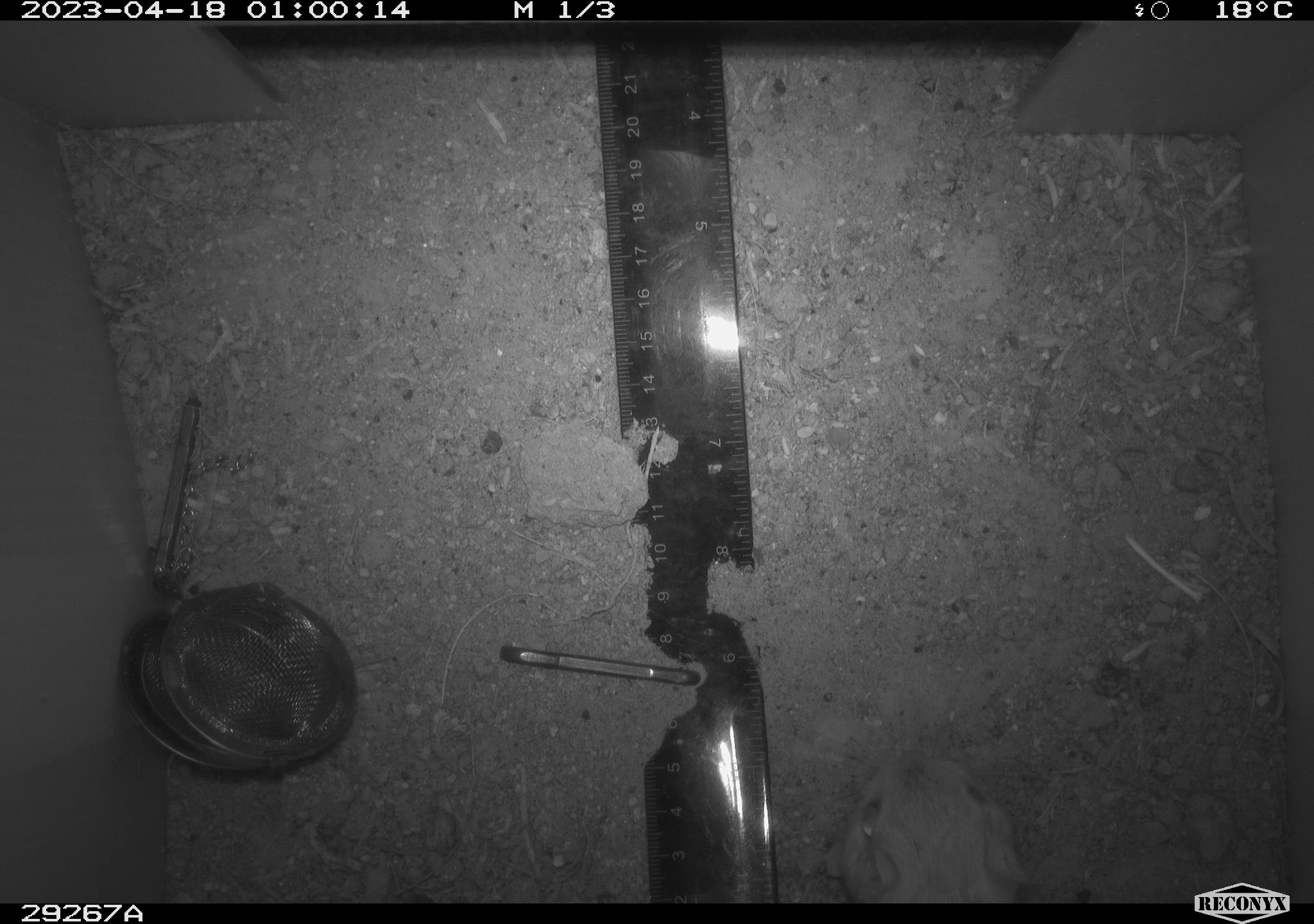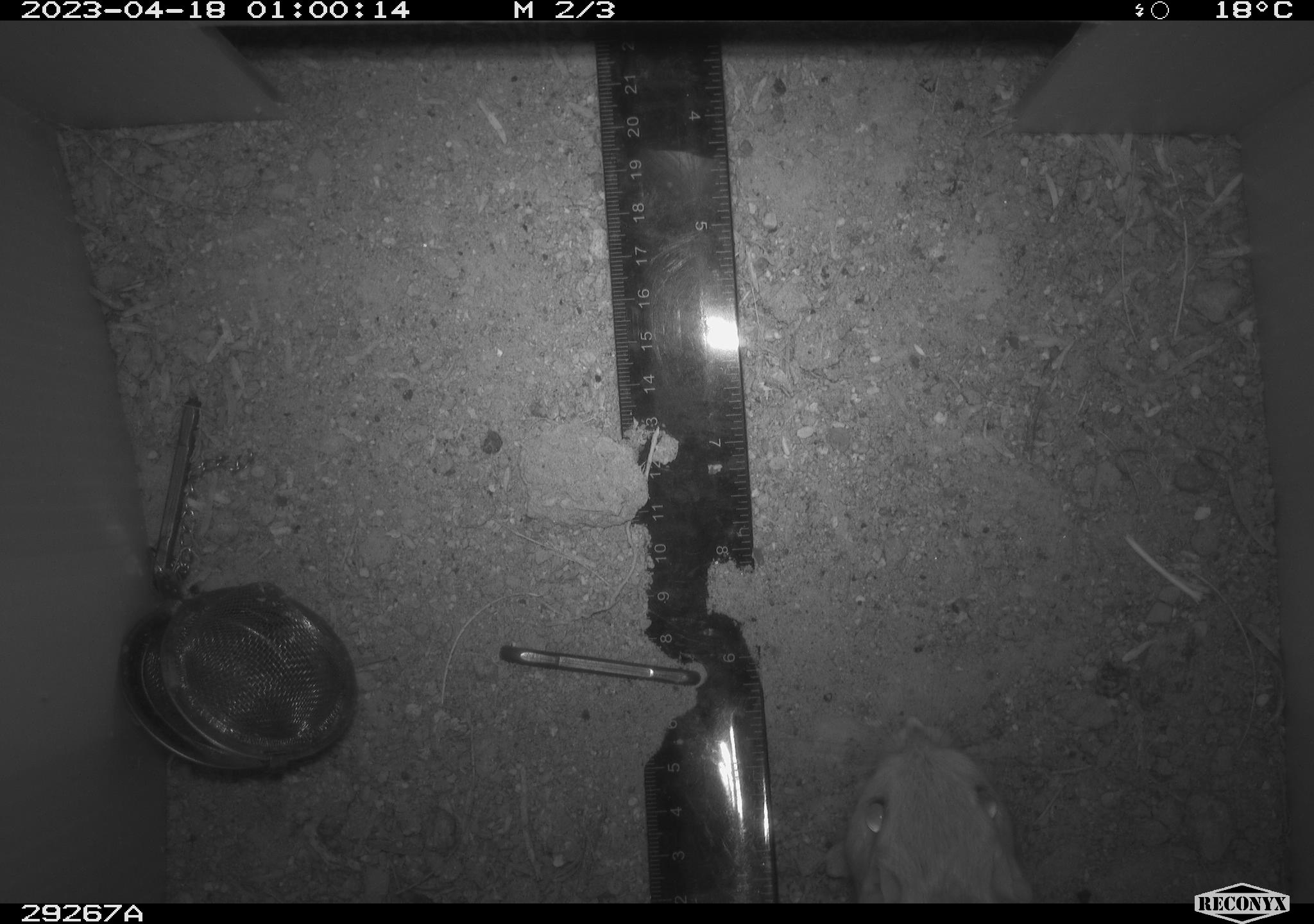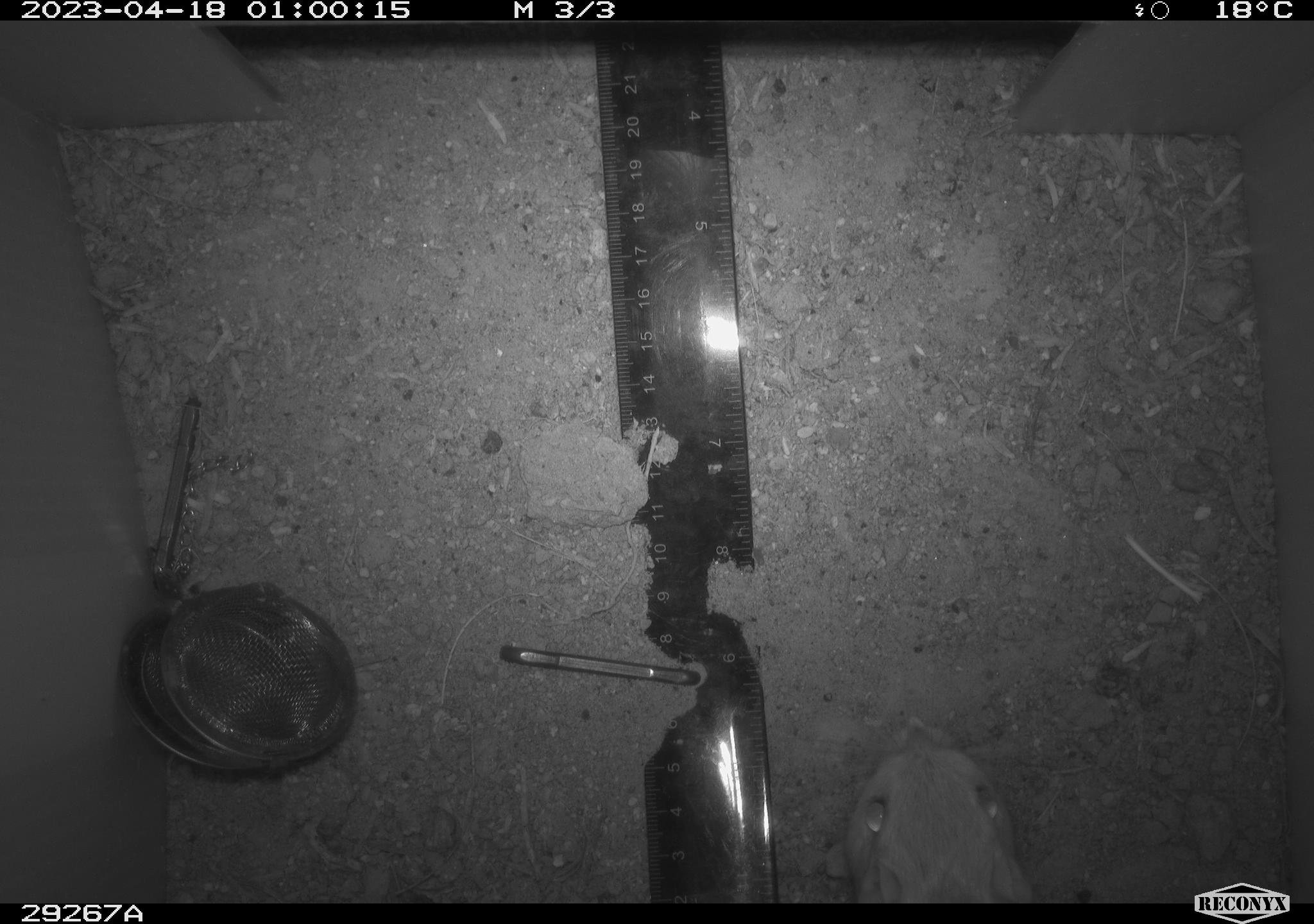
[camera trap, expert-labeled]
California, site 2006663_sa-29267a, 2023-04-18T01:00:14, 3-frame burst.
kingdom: Animalia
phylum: Chordata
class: Mammalia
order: Rodentia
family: Heteromyidae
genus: Dipodomys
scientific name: Dipodomys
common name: kangaroo rats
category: dipodomys species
Dipodomys species (kangaroo rats) (Dipodomys).